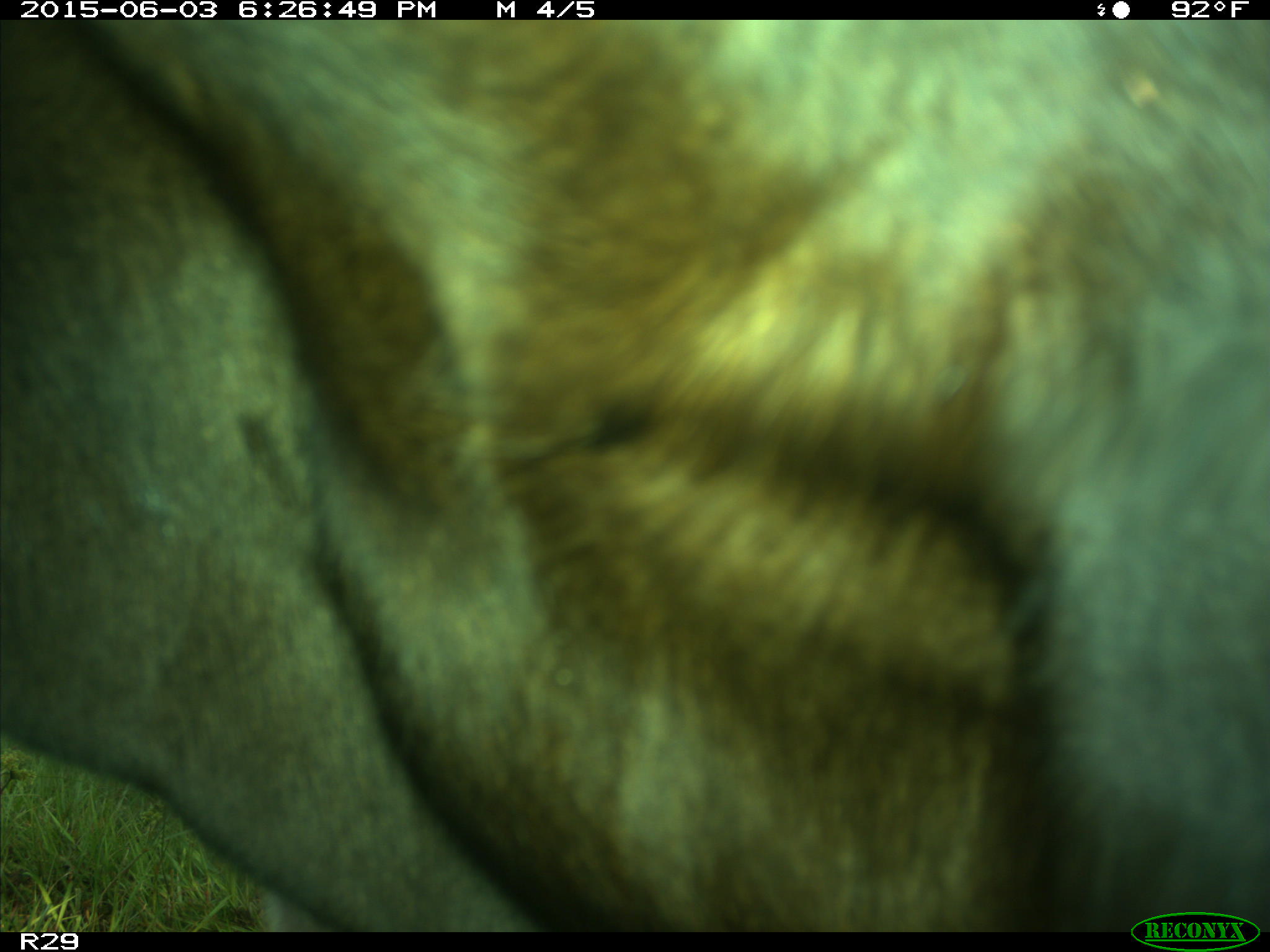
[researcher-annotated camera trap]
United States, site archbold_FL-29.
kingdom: Animalia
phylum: Chordata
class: Mammalia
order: Artiodactyla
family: Bovidae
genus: Bos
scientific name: Bos taurus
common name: domestic cow